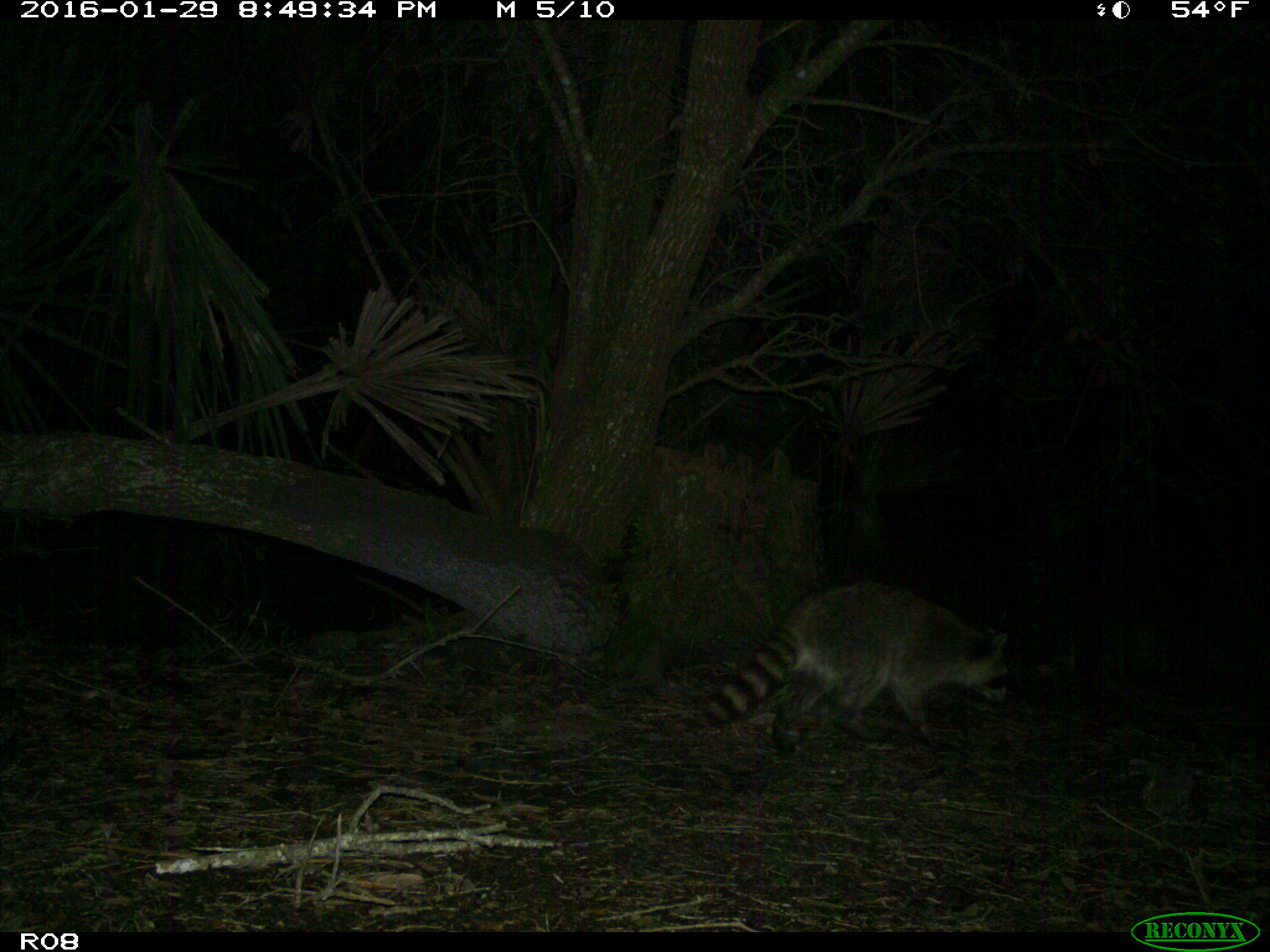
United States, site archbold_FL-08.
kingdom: Animalia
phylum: Chordata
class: Mammalia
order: Carnivora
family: Procyonidae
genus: Procyon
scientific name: Procyon lotor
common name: common raccoon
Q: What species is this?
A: Procyon lotor (common raccoon).